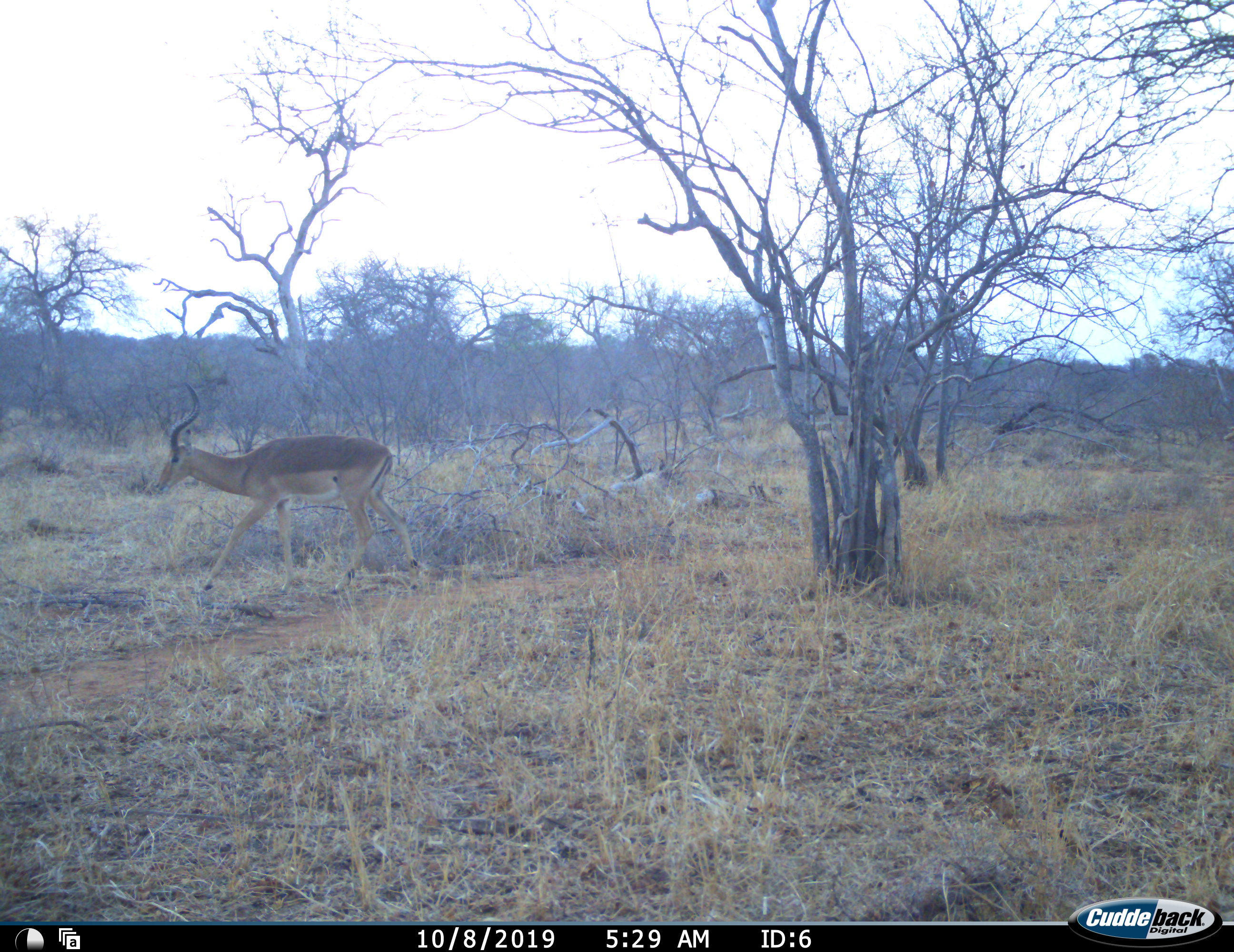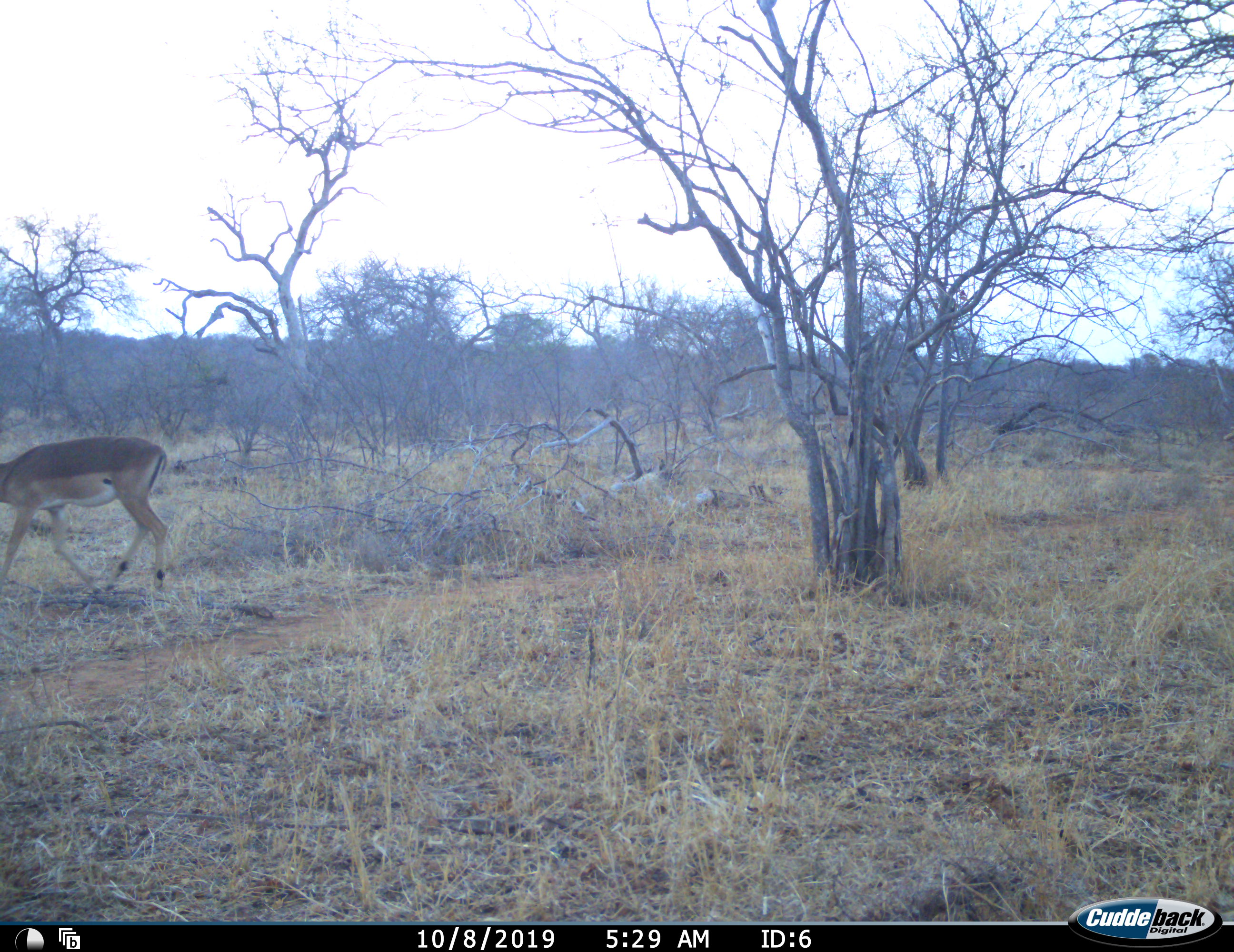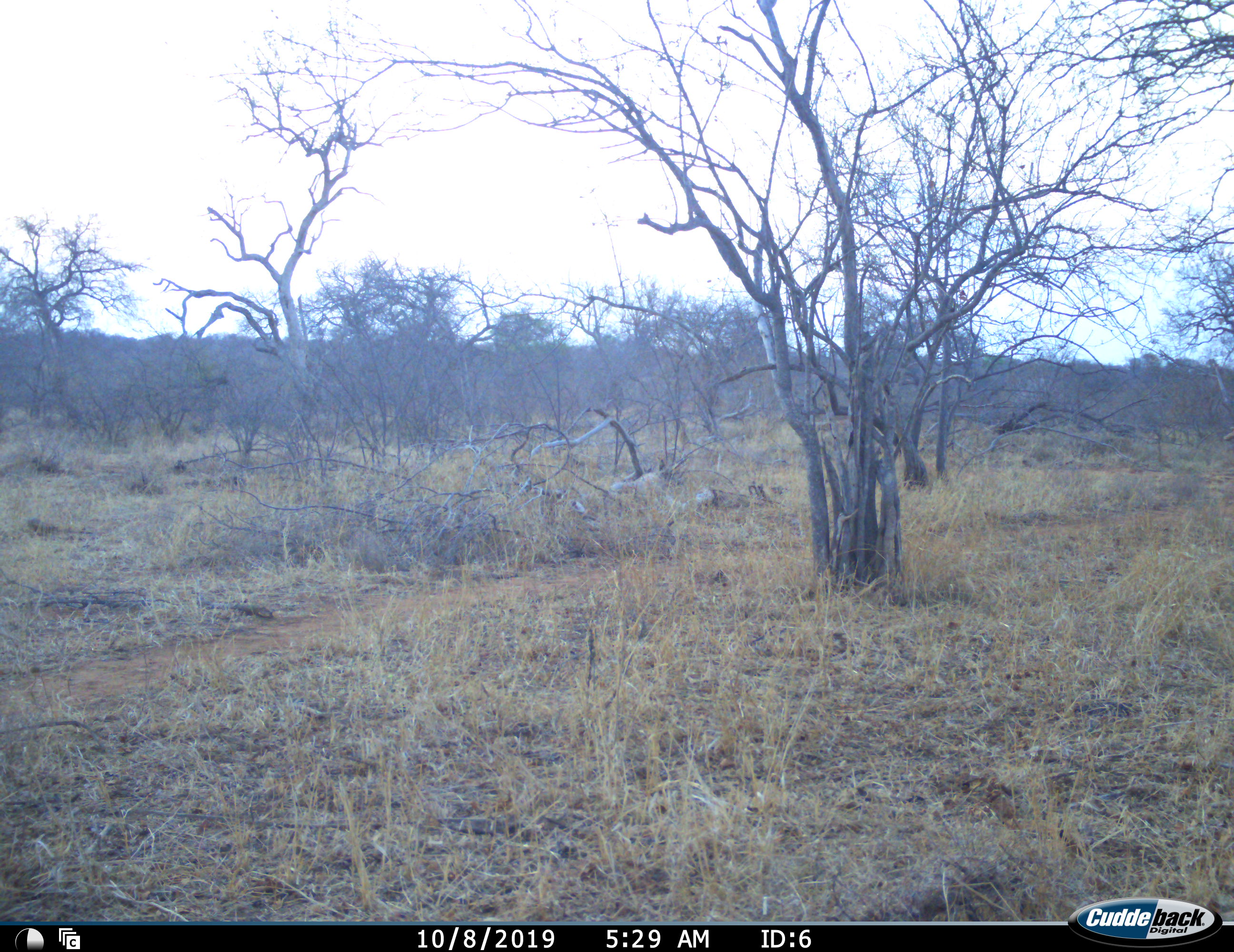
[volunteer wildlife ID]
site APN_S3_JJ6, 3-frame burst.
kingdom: Animalia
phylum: Chordata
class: Mammalia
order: Artiodactyla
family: Bovidae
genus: Aepyceros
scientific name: Aepyceros melampus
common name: impala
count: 1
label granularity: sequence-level